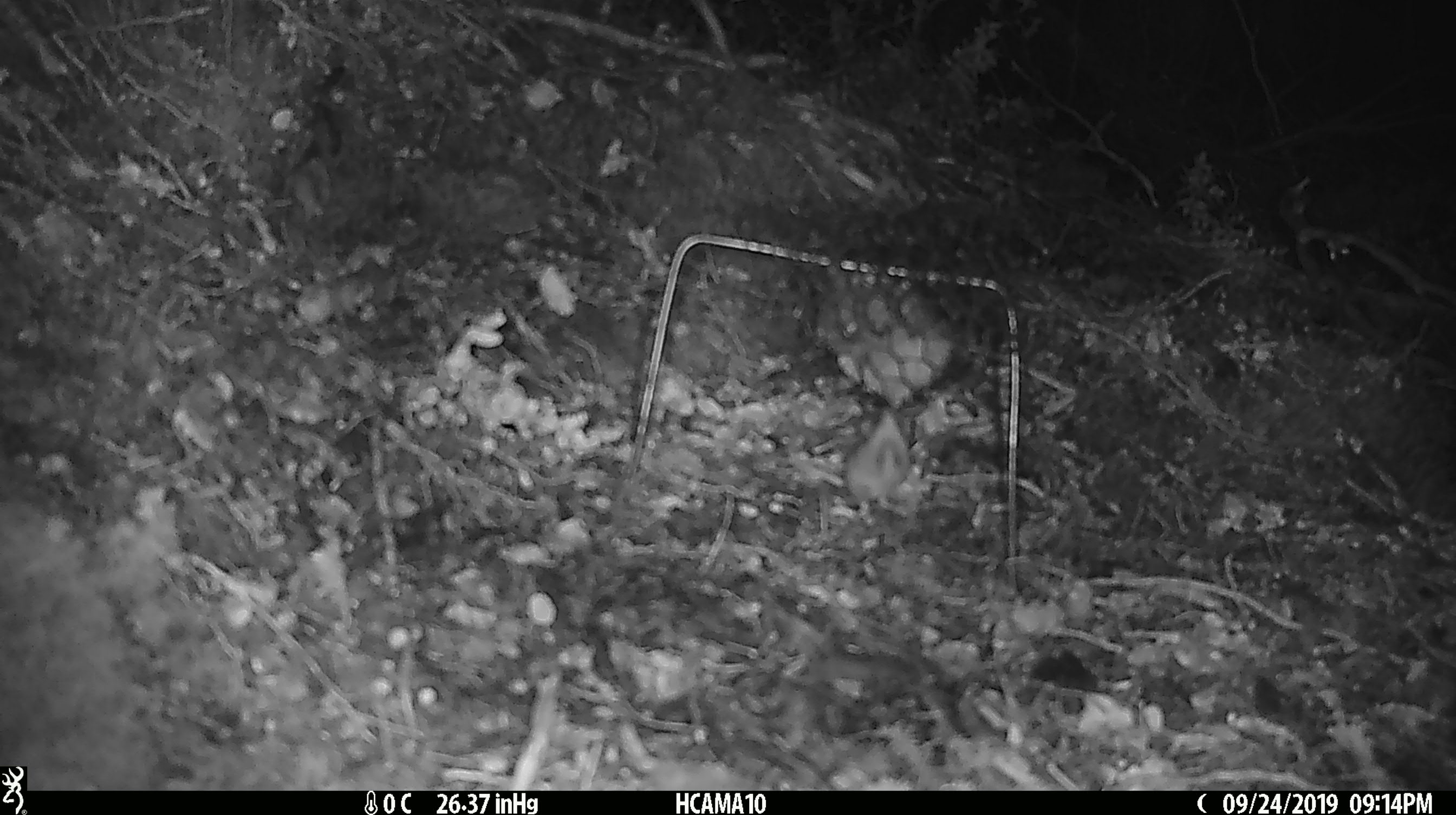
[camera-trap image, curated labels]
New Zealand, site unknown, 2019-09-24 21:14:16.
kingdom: Animalia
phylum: Chordata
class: Mammalia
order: Rodentia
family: Muridae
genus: Mus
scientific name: Mus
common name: mouse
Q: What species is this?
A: Mouse (Mus).